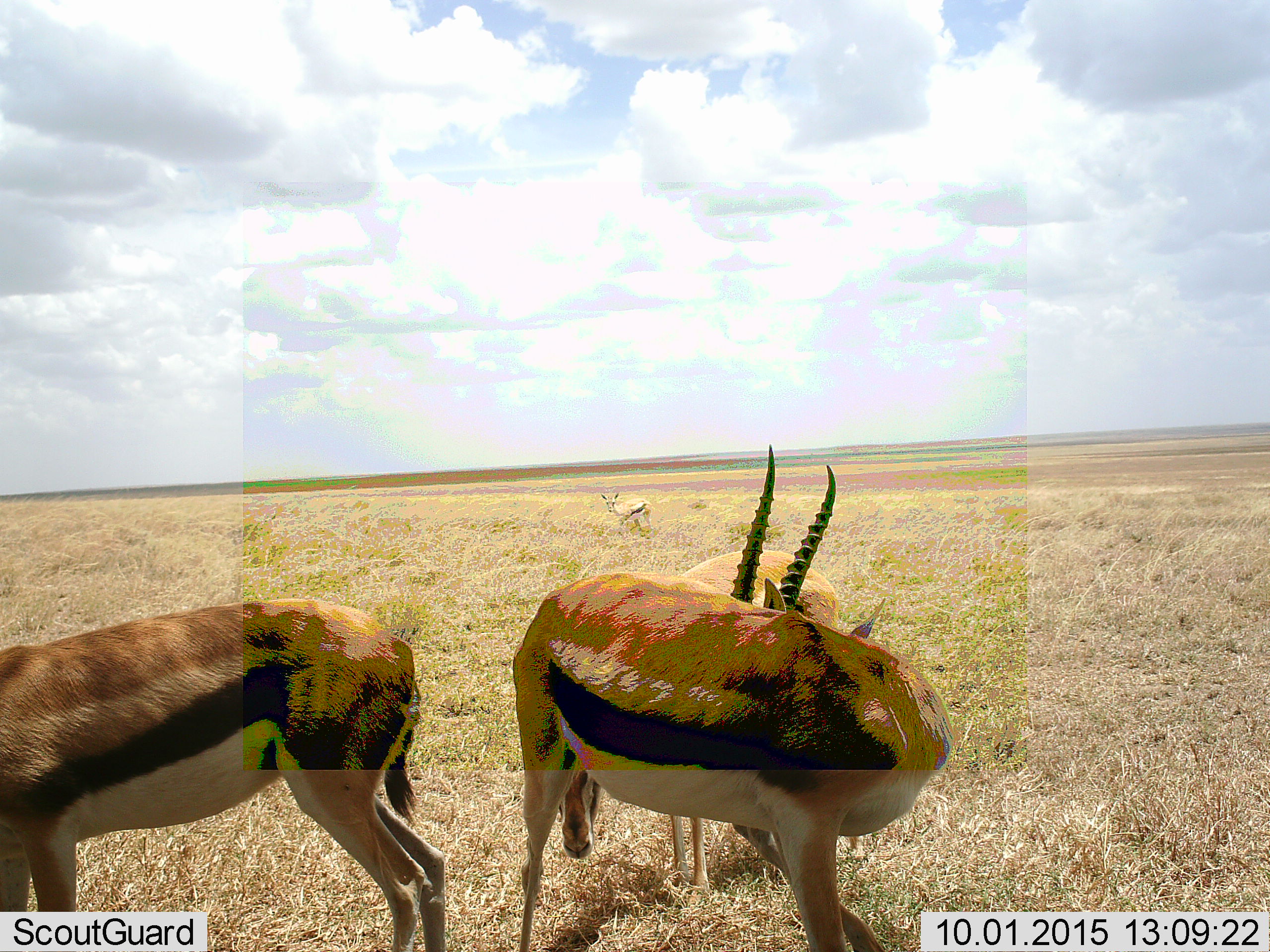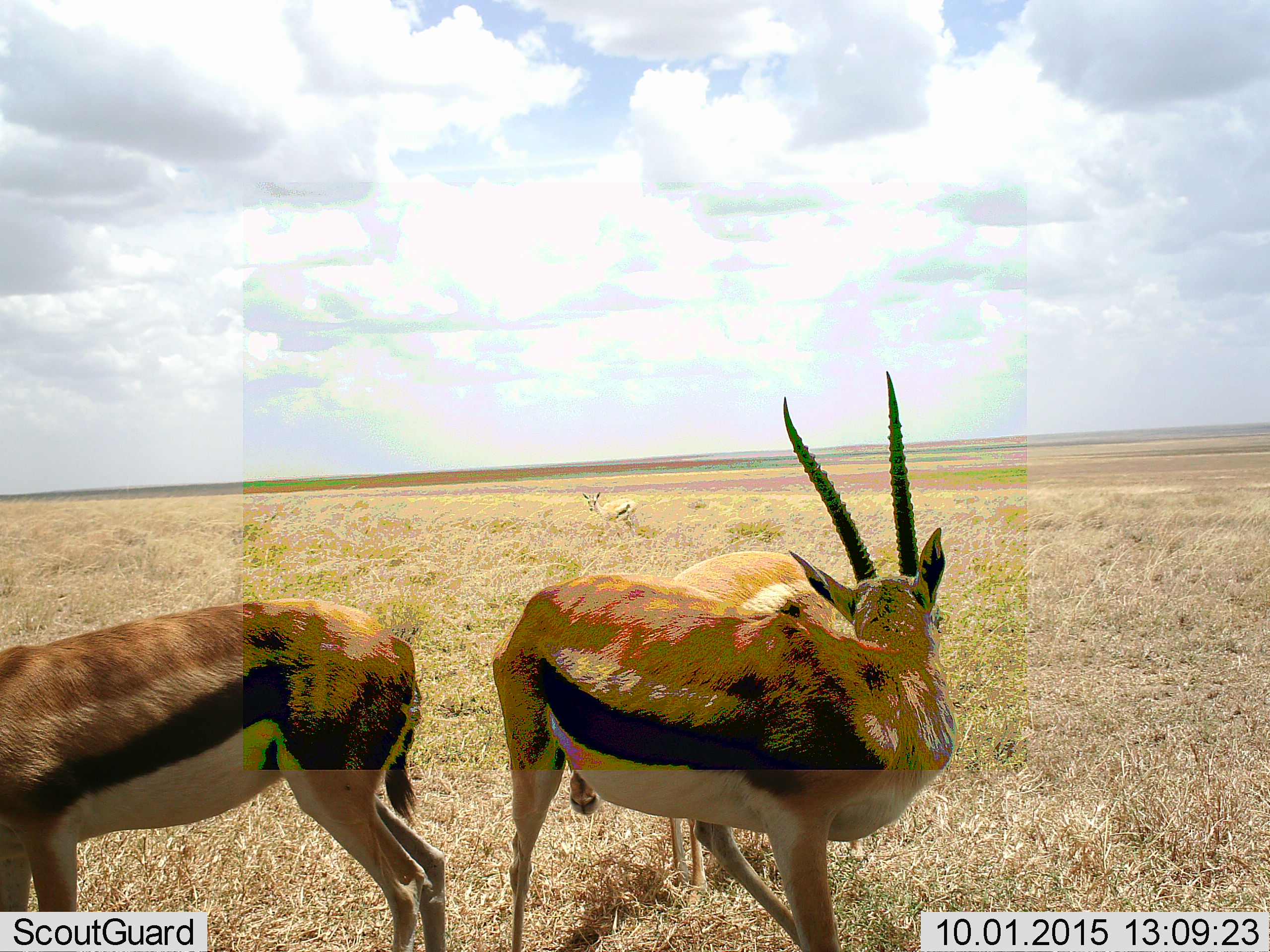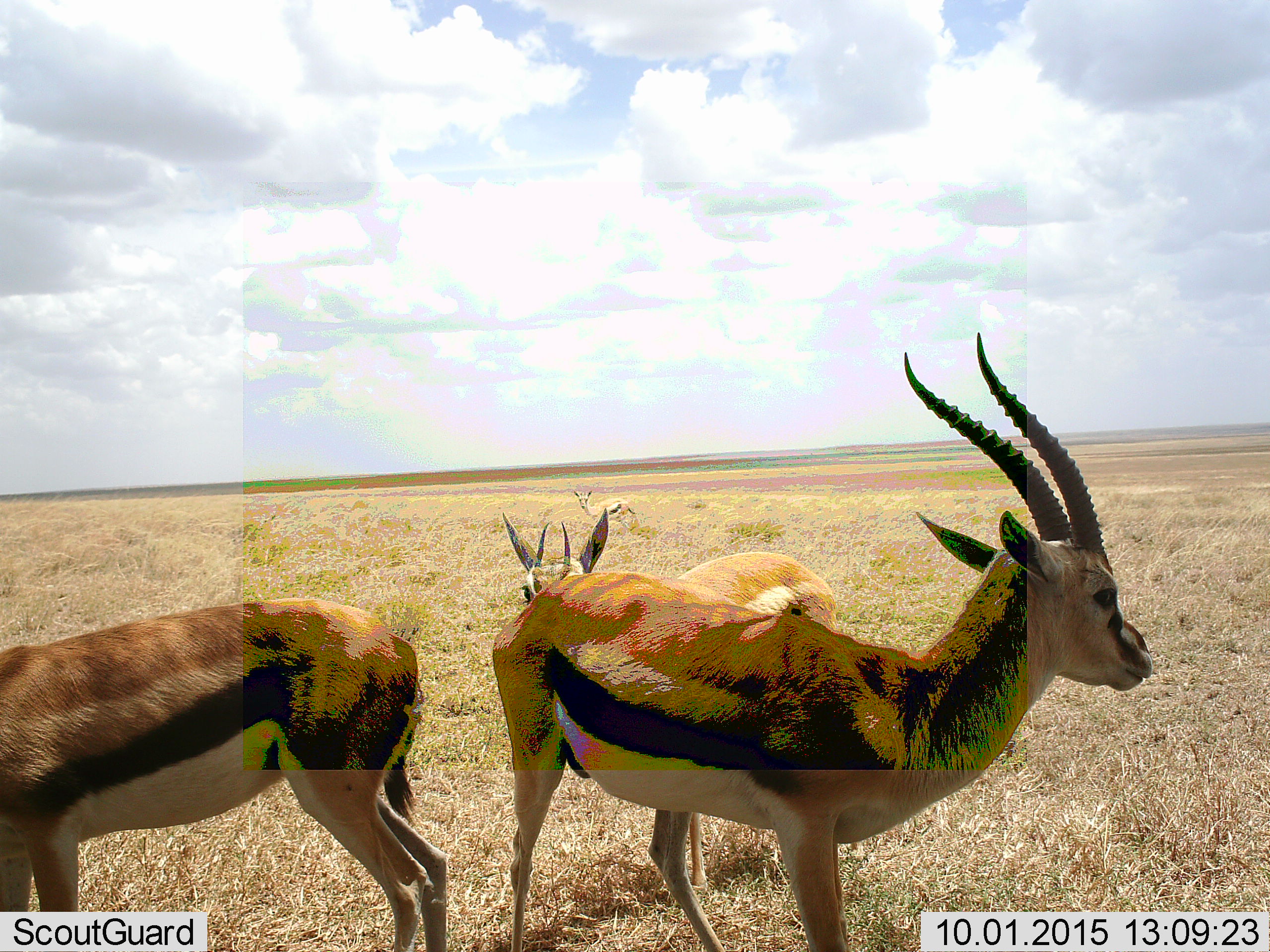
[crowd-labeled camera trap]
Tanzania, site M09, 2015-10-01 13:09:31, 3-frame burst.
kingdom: Animalia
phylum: Chordata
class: Mammalia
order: Artiodactyla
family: Bovidae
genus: Eudorcas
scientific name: Eudorcas thomsonii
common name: thomson's gazelle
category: gazellethomsons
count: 4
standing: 100%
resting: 0%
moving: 22%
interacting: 11%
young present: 44%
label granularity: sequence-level